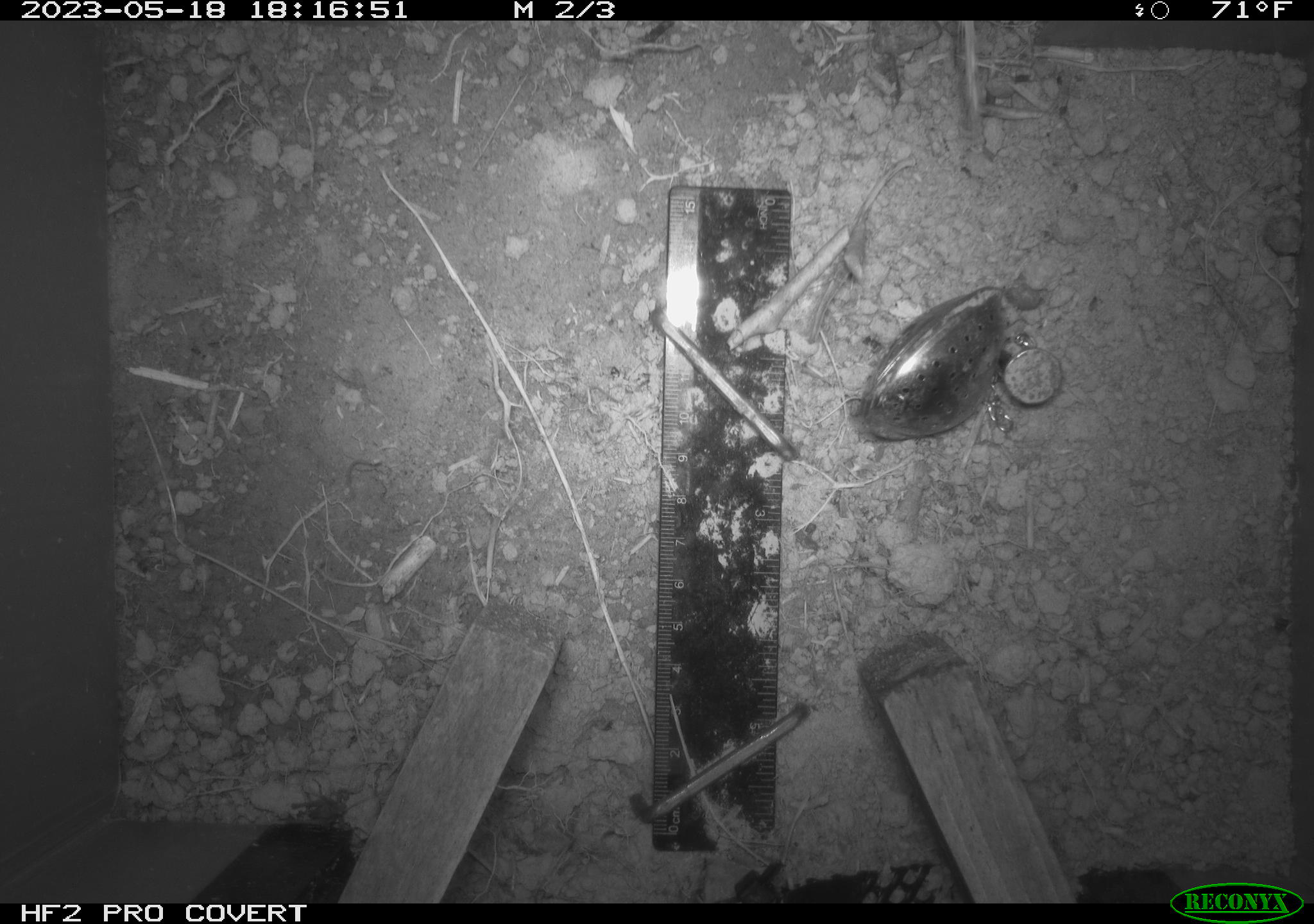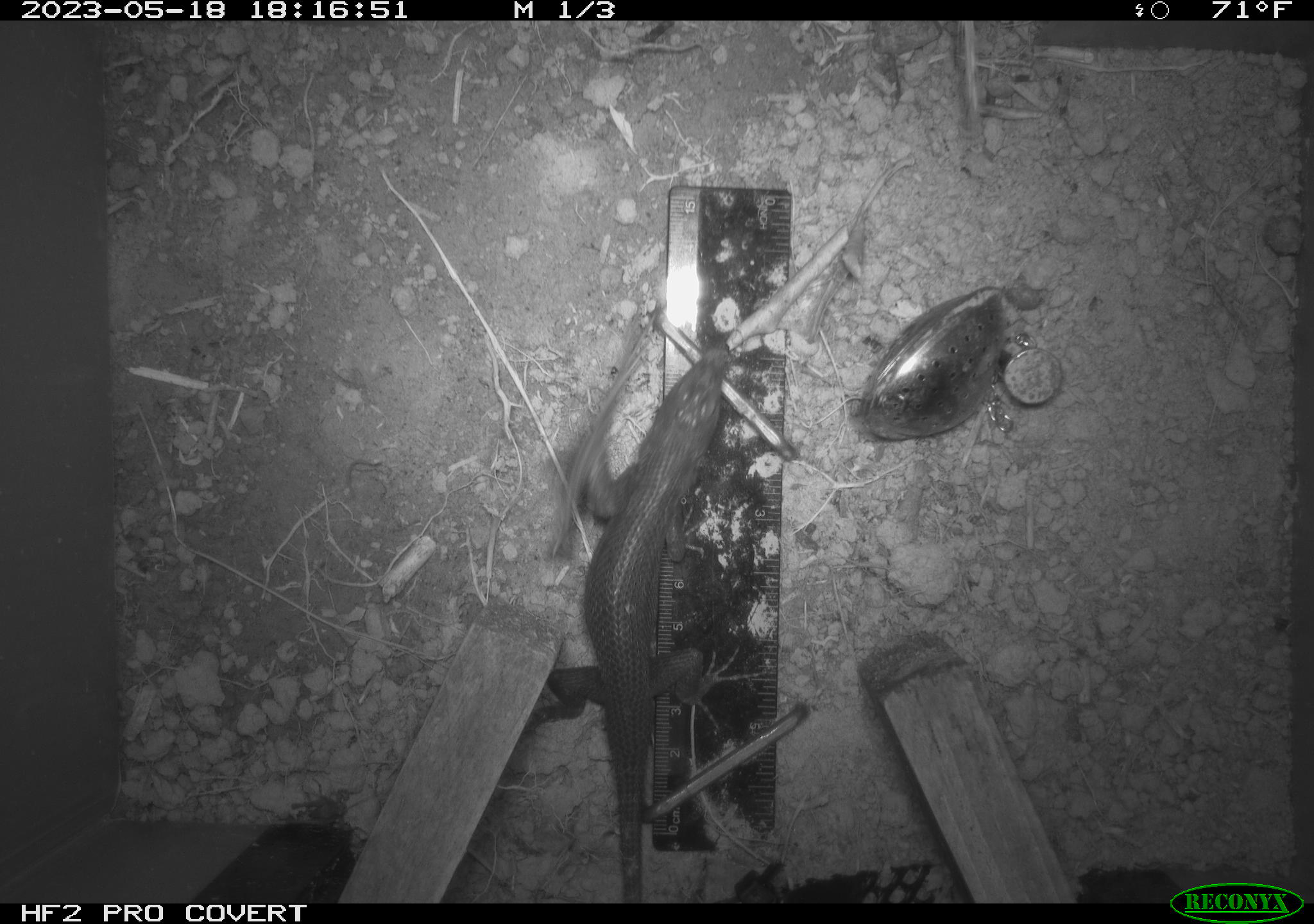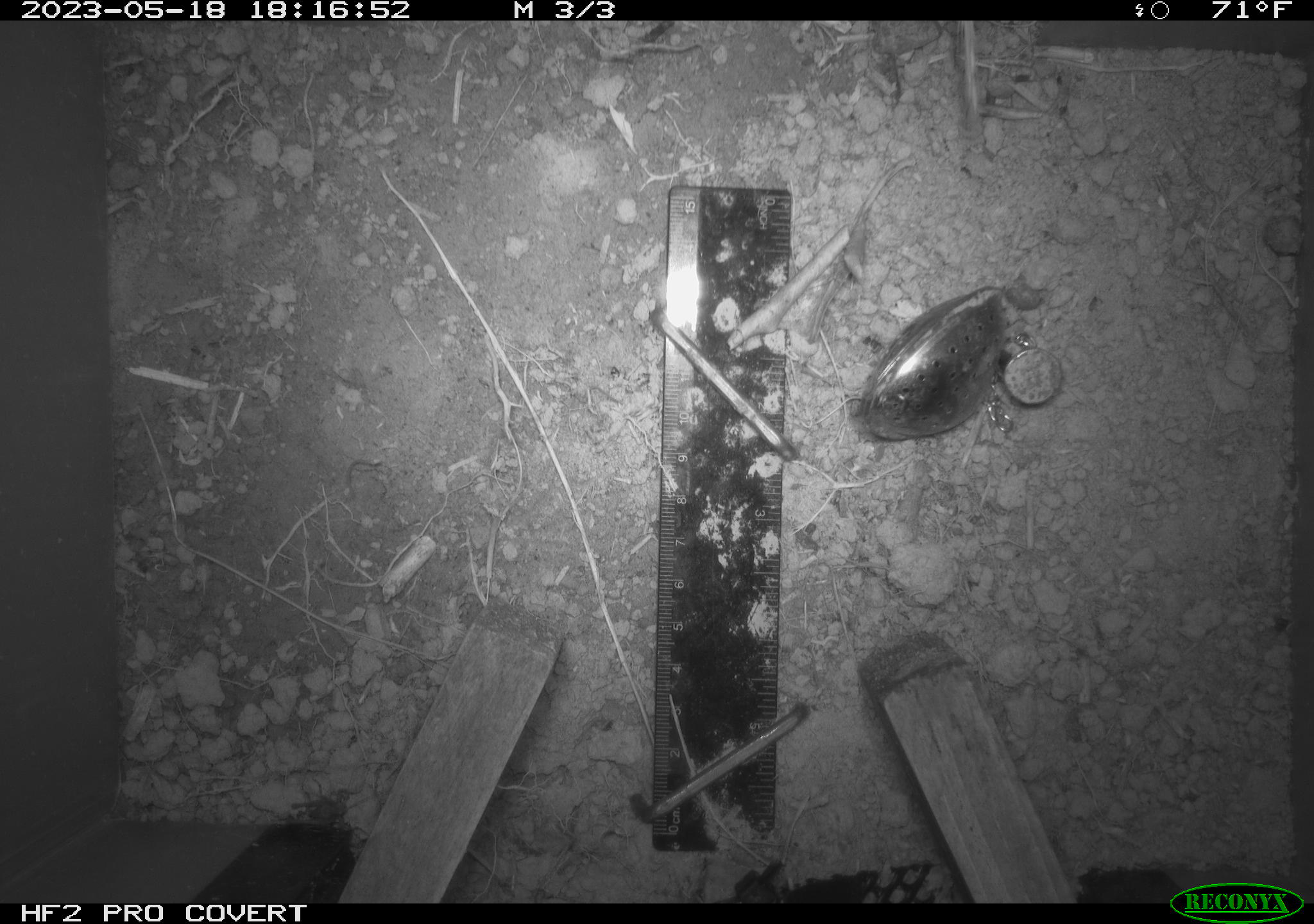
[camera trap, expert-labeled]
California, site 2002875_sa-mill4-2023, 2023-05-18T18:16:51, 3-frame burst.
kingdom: Animalia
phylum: Chordata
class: Reptilia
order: Squamata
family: Phrynosomatidae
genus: Sceloporus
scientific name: Sceloporus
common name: spiny lizards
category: sceloporus species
Sceloporus species (spiny lizards) (Sceloporus).